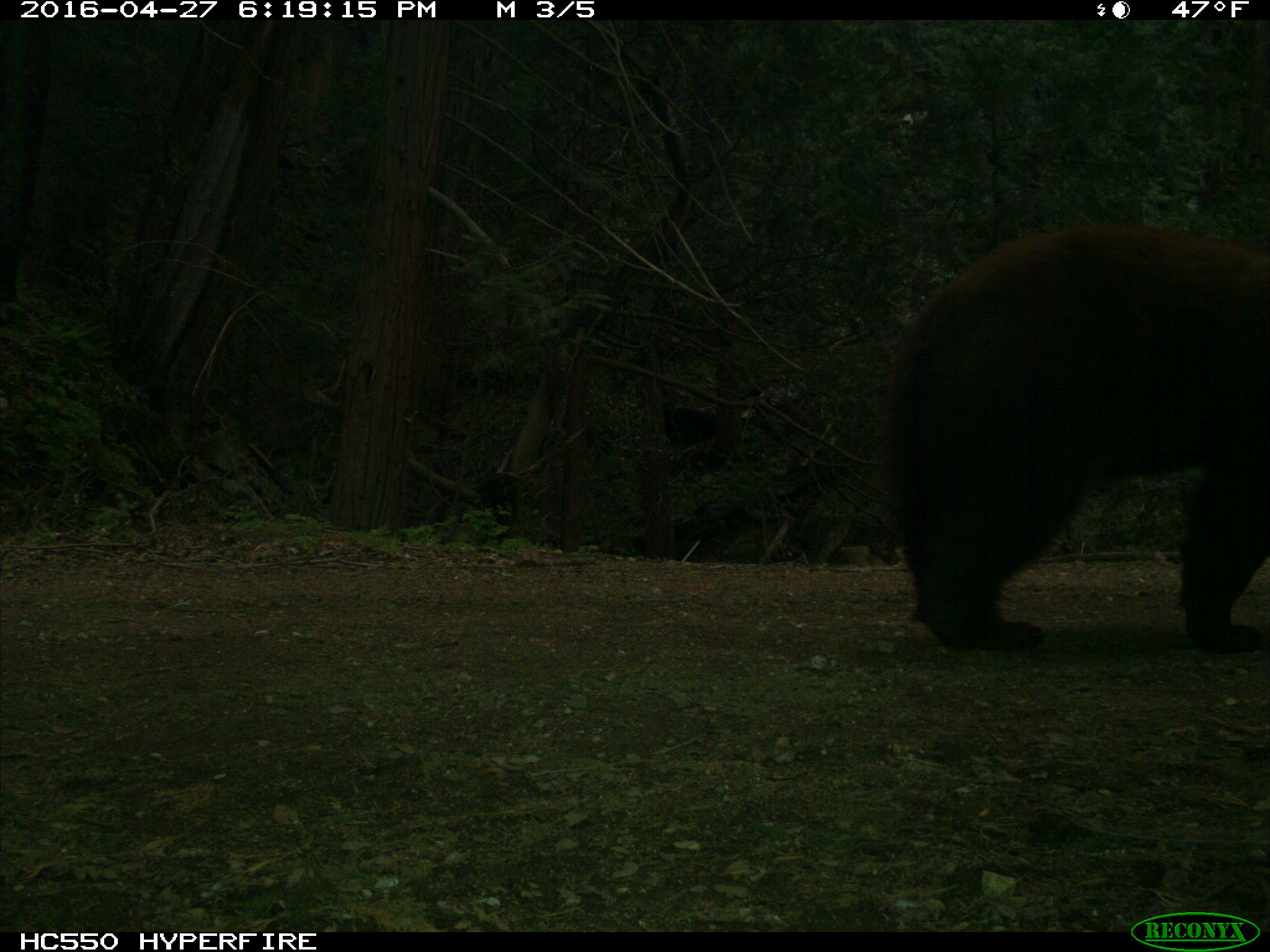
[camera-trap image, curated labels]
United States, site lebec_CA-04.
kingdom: Animalia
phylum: Chordata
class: Mammalia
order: Carnivora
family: Ursidae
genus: Ursus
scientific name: Ursus americanus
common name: american black bear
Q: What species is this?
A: Ursus americanus (american black bear).